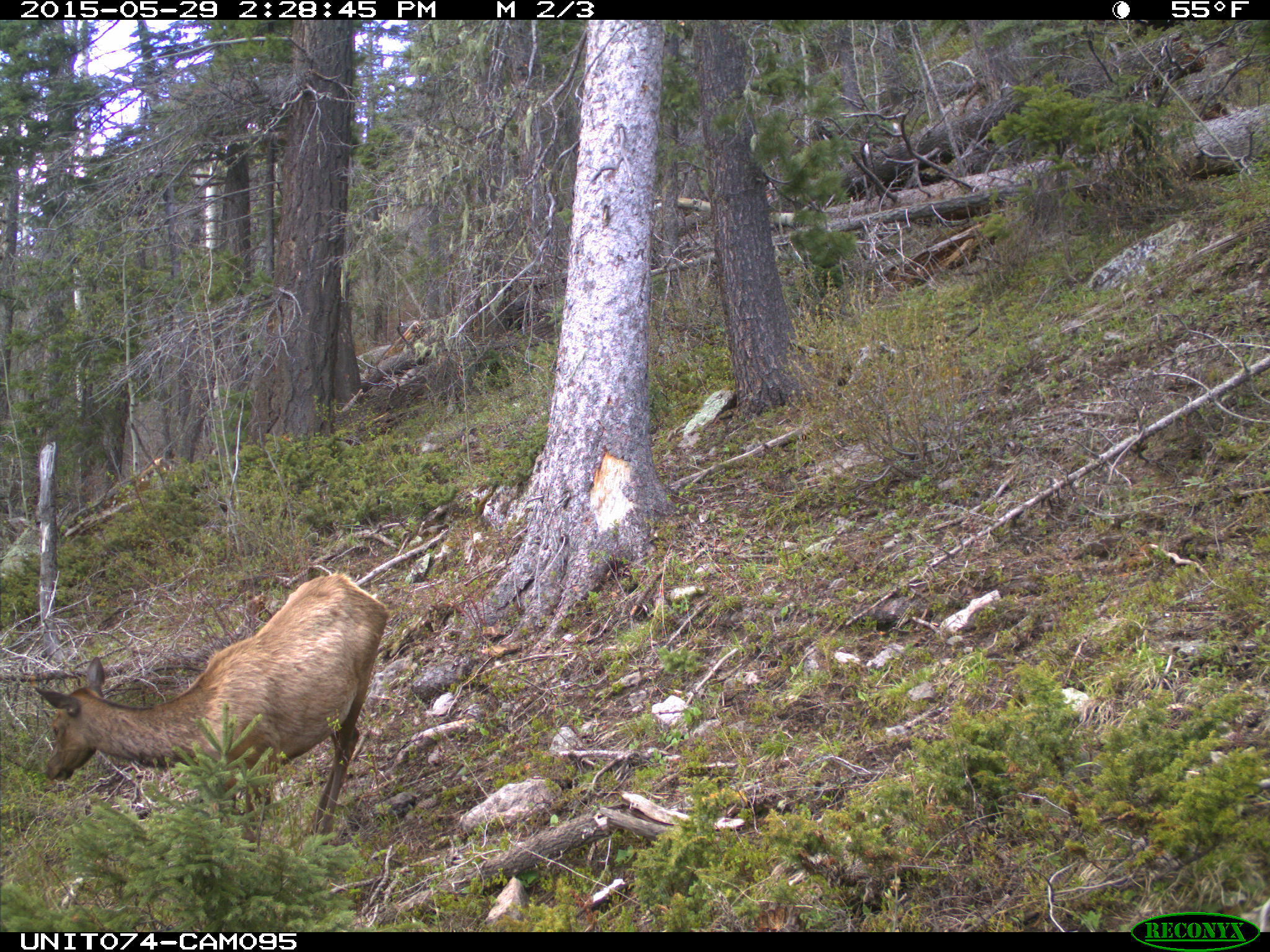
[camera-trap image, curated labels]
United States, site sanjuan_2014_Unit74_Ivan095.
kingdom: Animalia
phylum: Chordata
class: Mammalia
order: Artiodactyla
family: Cervidae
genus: Cervus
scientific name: Cervus elaphus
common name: red deer